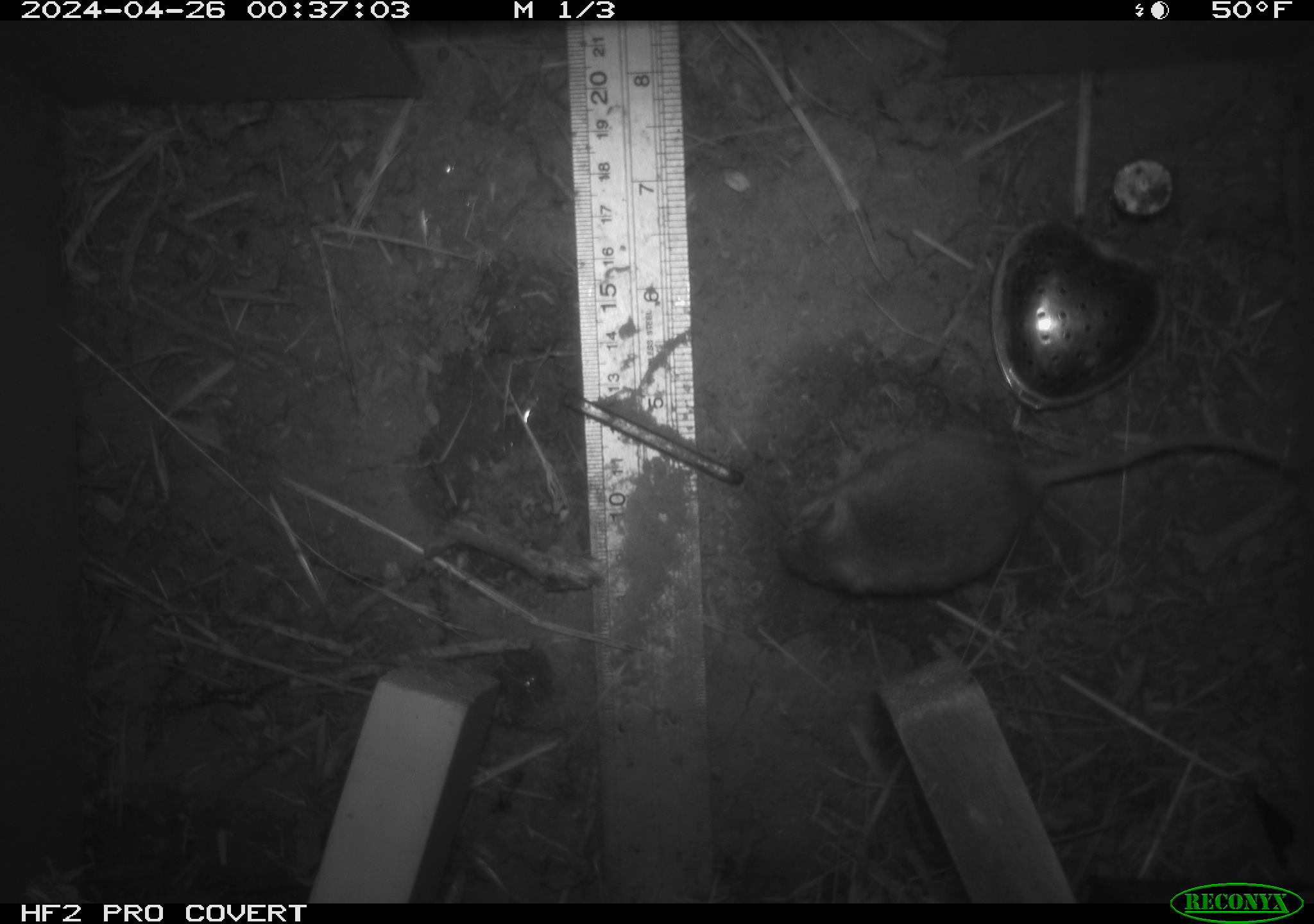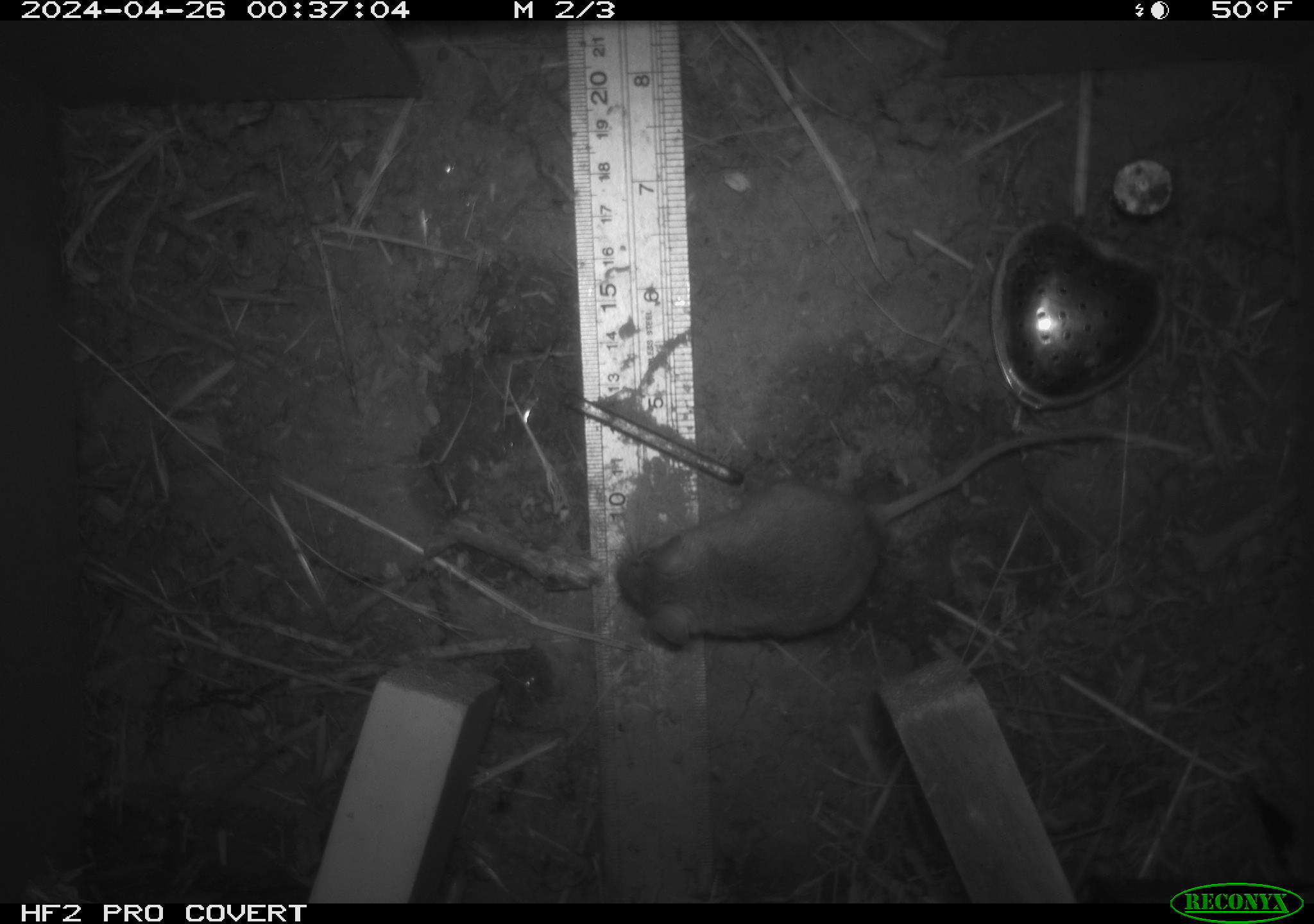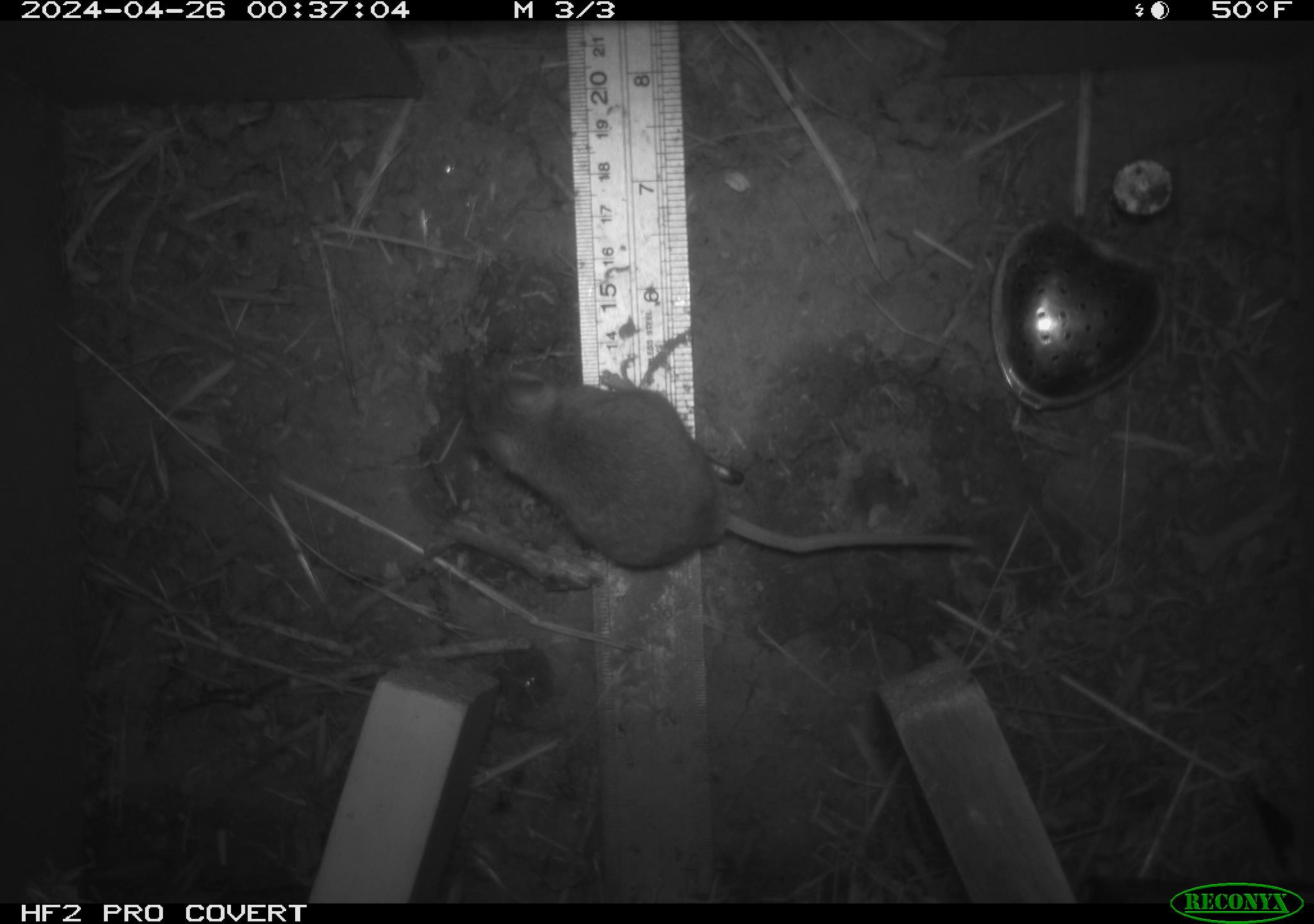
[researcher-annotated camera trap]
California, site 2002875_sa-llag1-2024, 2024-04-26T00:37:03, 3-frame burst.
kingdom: Animalia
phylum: Chordata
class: Mammalia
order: Rodentia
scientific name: Rodentia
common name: mouse species